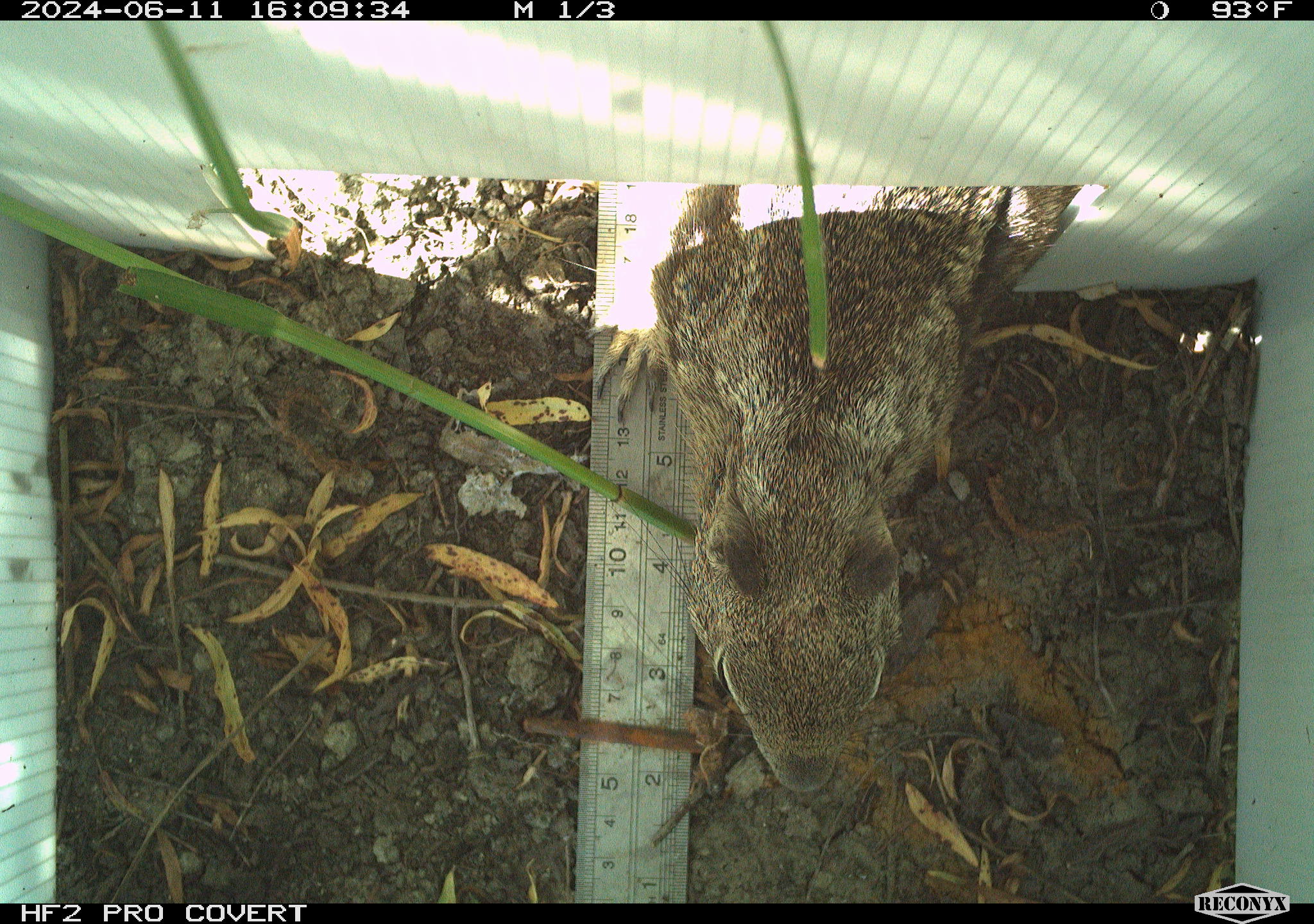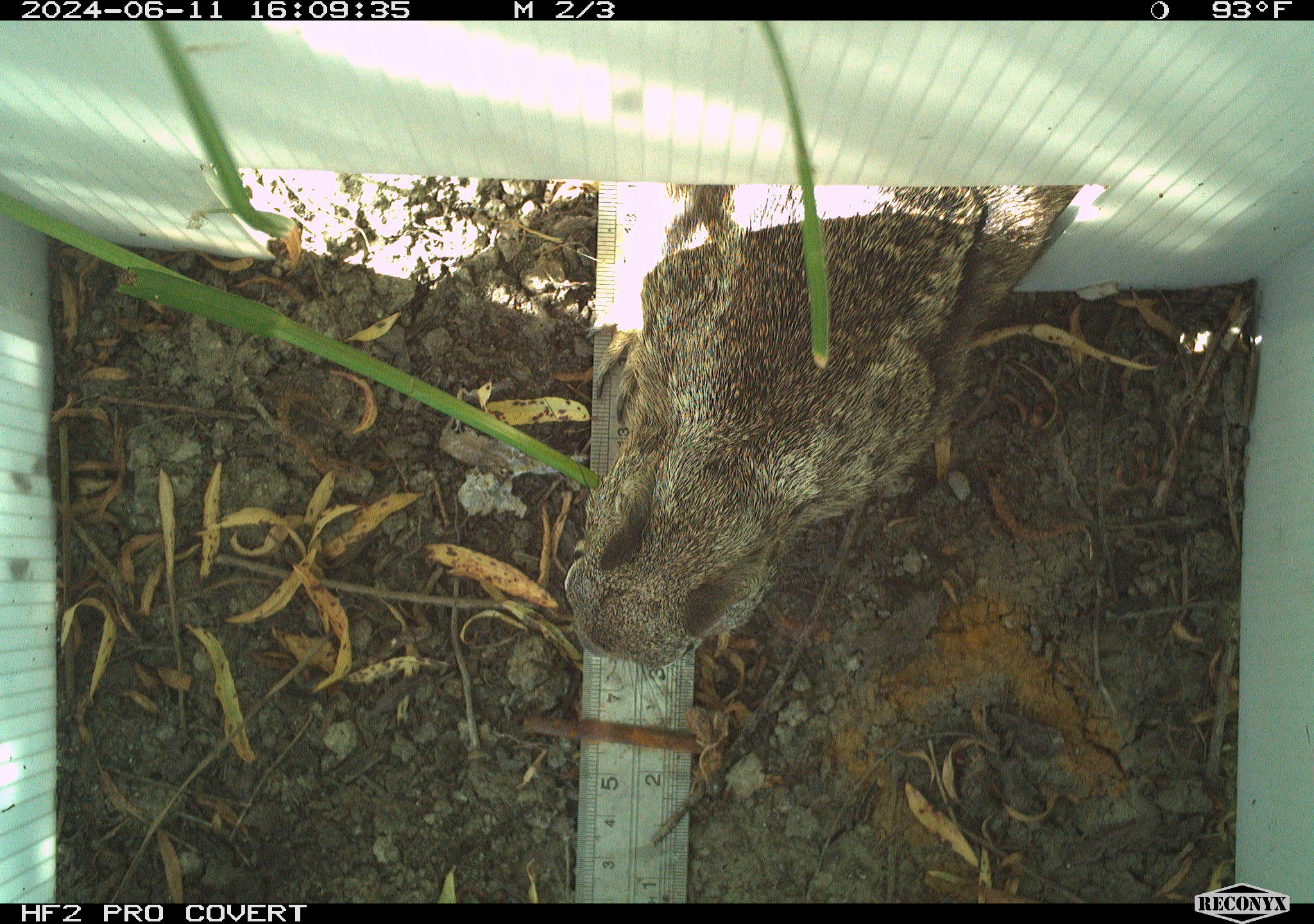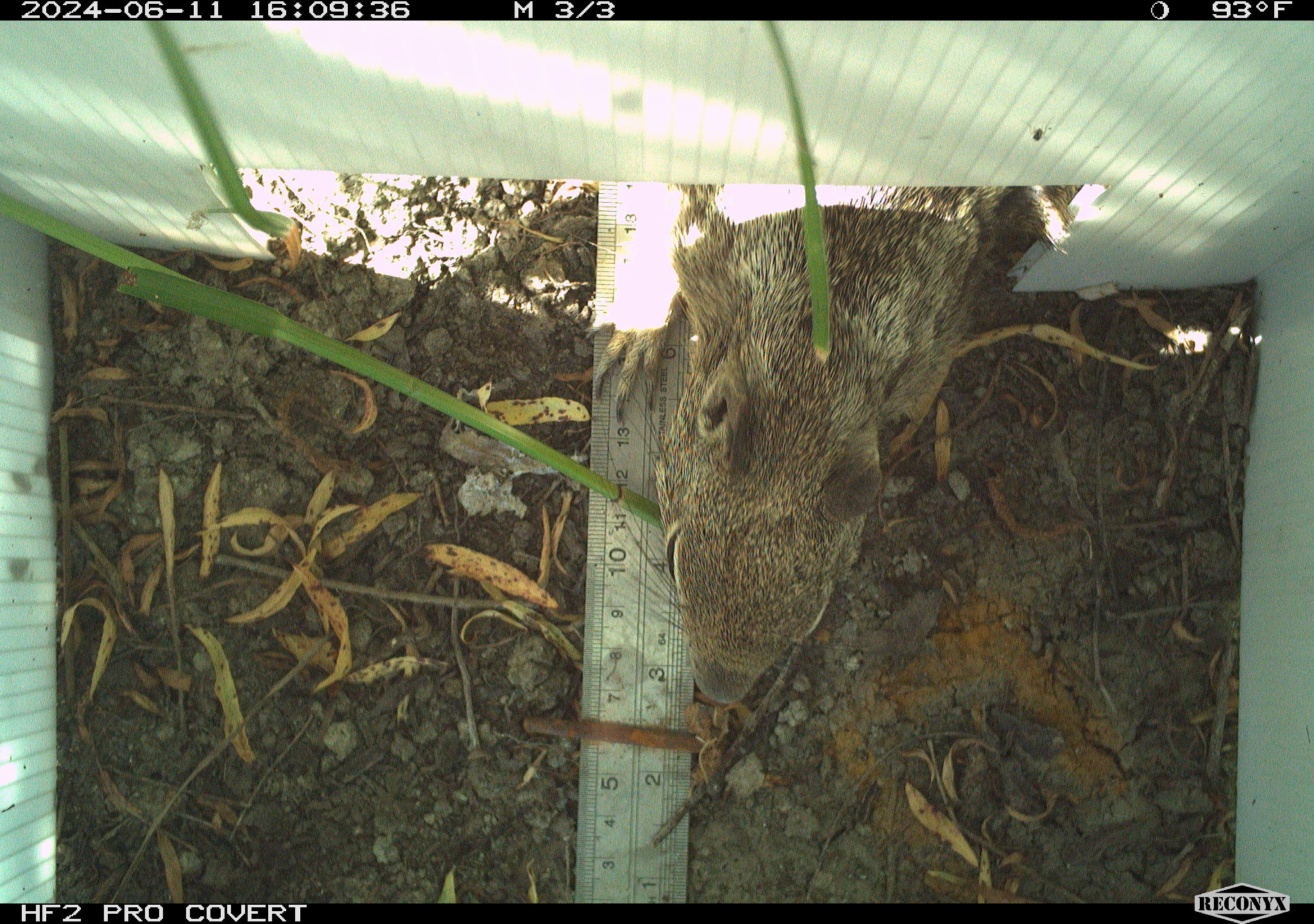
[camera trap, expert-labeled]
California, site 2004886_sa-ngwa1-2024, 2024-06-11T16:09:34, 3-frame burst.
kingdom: Animalia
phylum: Chordata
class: Mammalia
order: Rodentia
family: Sciuridae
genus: Otospermophilus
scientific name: Otospermophilus beecheyi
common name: california ground squirrel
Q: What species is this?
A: California ground squirrel (Otospermophilus beecheyi).